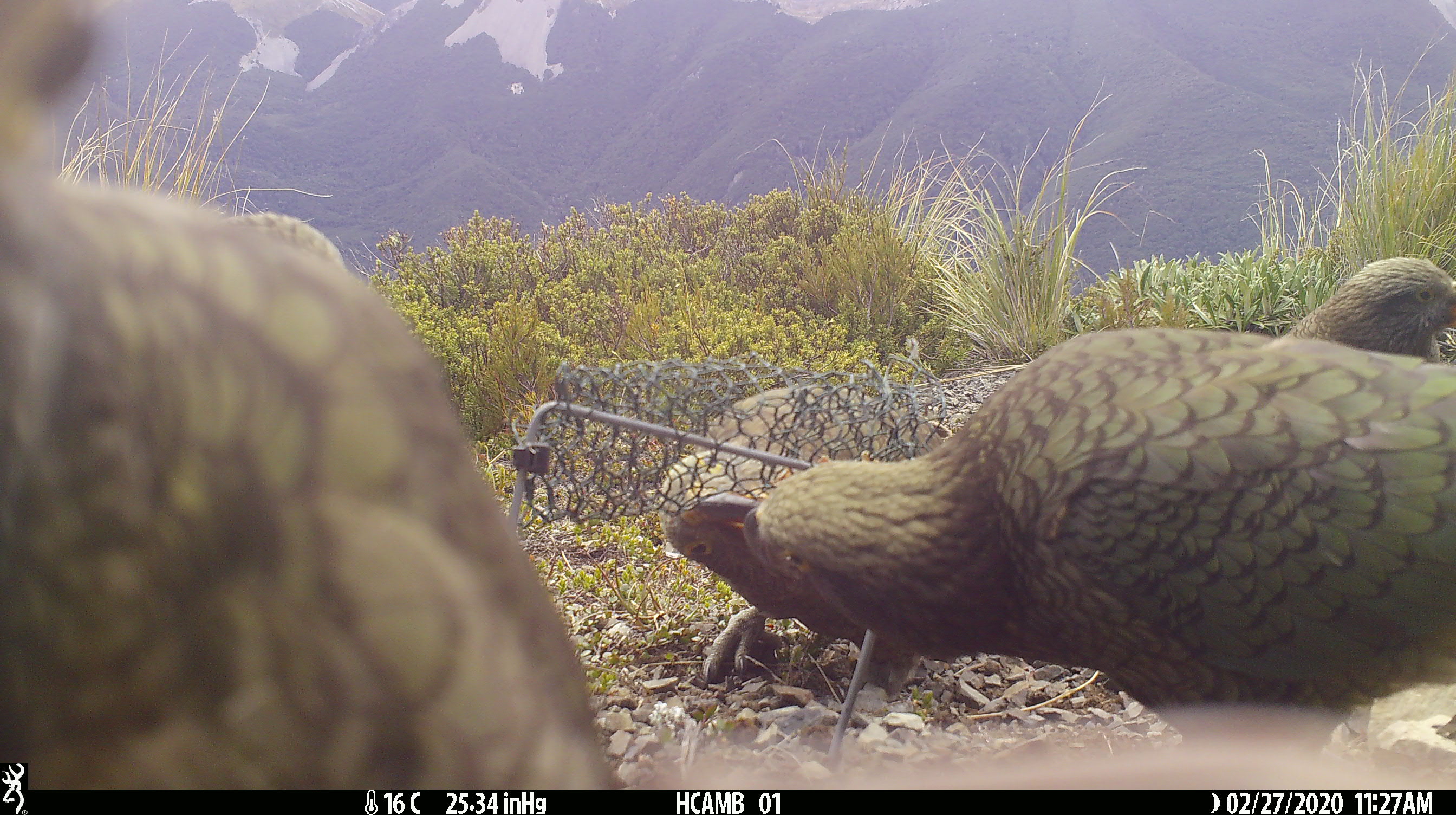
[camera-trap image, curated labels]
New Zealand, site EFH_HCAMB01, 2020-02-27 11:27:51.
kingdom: Animalia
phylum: Chordata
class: Aves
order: Psittaciformes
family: Strigopidae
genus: Nestor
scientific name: Nestor notabilis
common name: kea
Kea (Nestor notabilis).